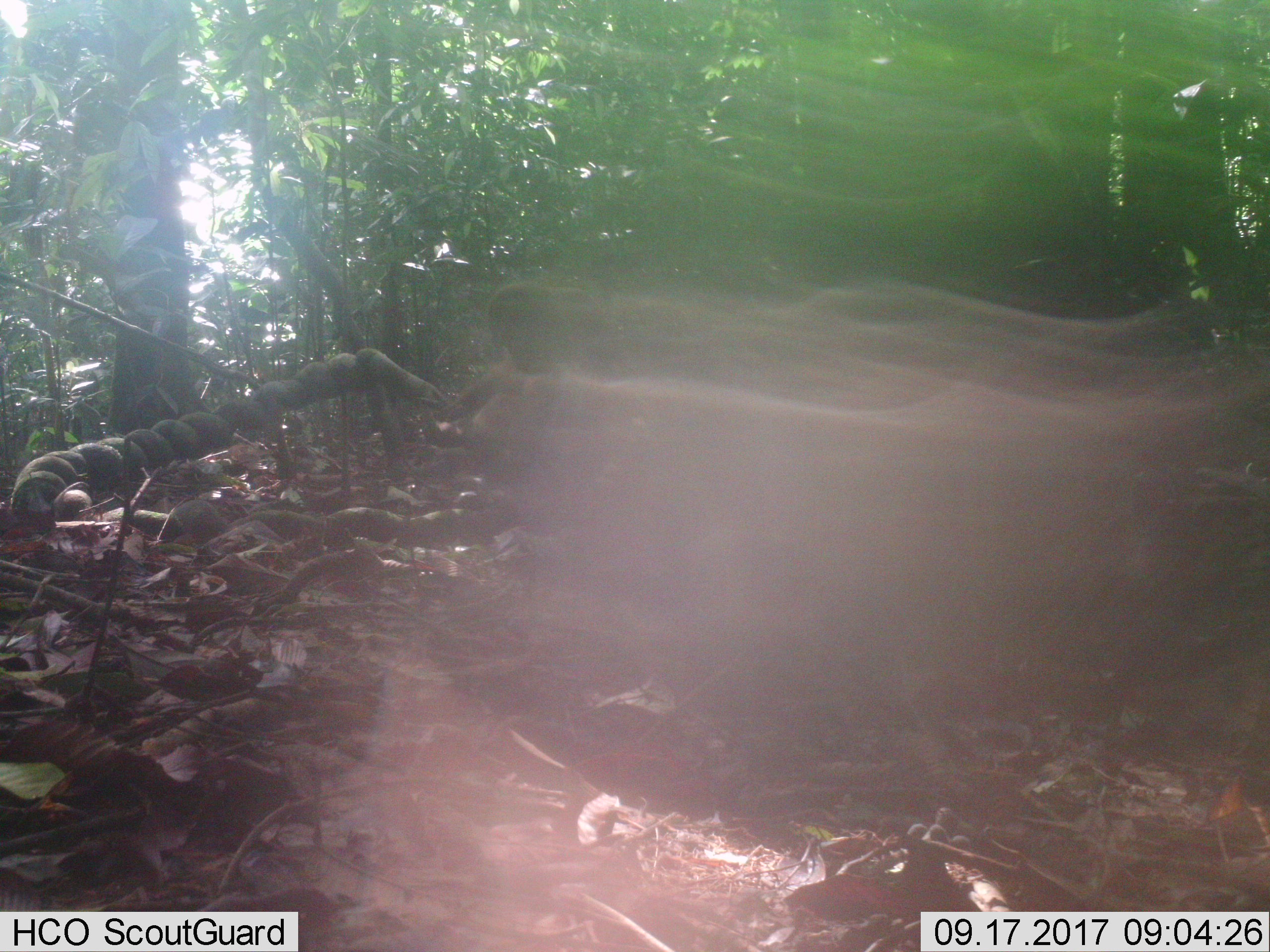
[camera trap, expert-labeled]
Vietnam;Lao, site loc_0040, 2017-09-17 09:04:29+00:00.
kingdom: Animalia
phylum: Chordata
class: Mammalia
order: Primates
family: Cercopithecidae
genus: Macaca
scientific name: Macaca arctoides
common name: stump-tailed macaque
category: stump tailed macaque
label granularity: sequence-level